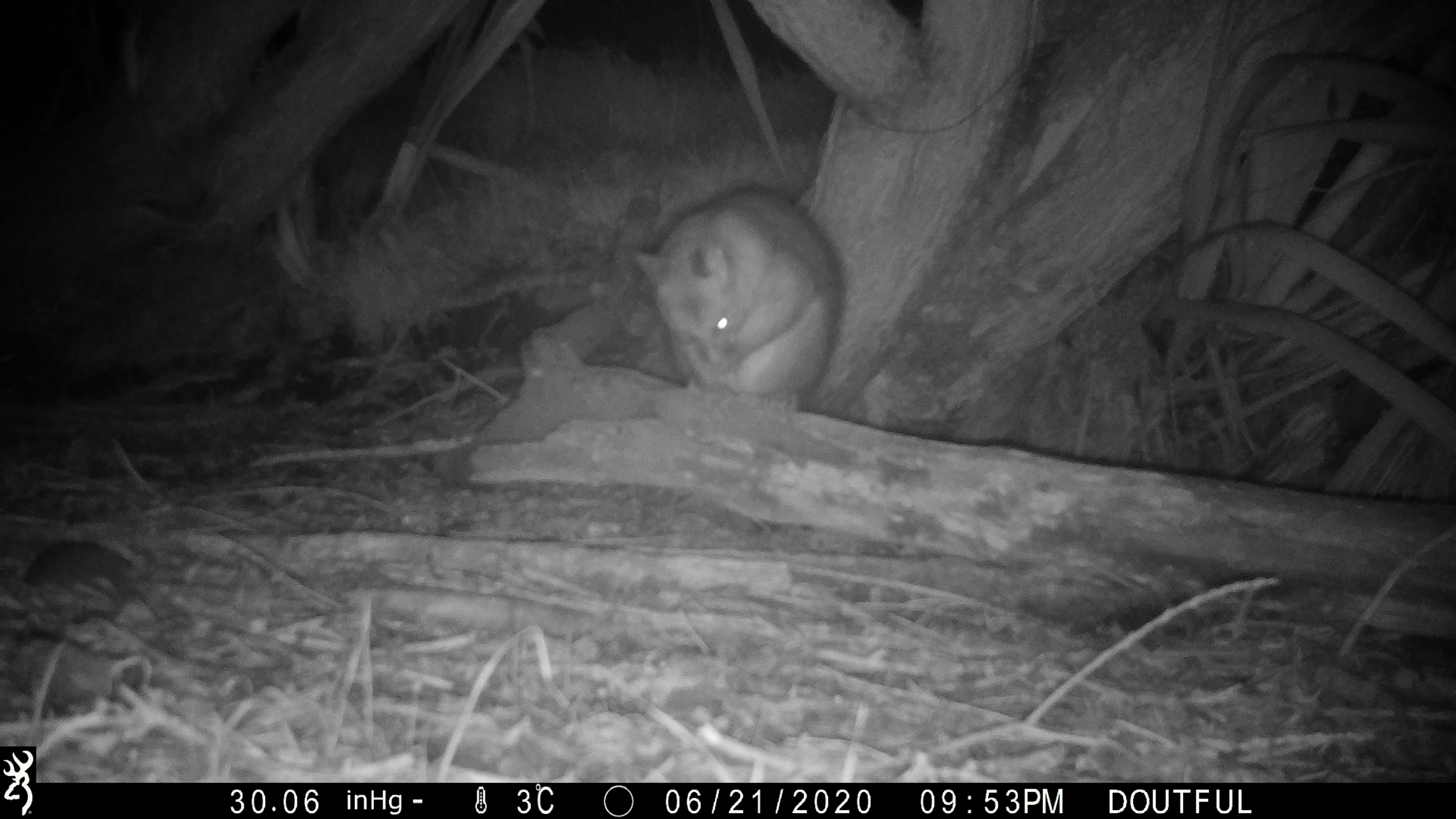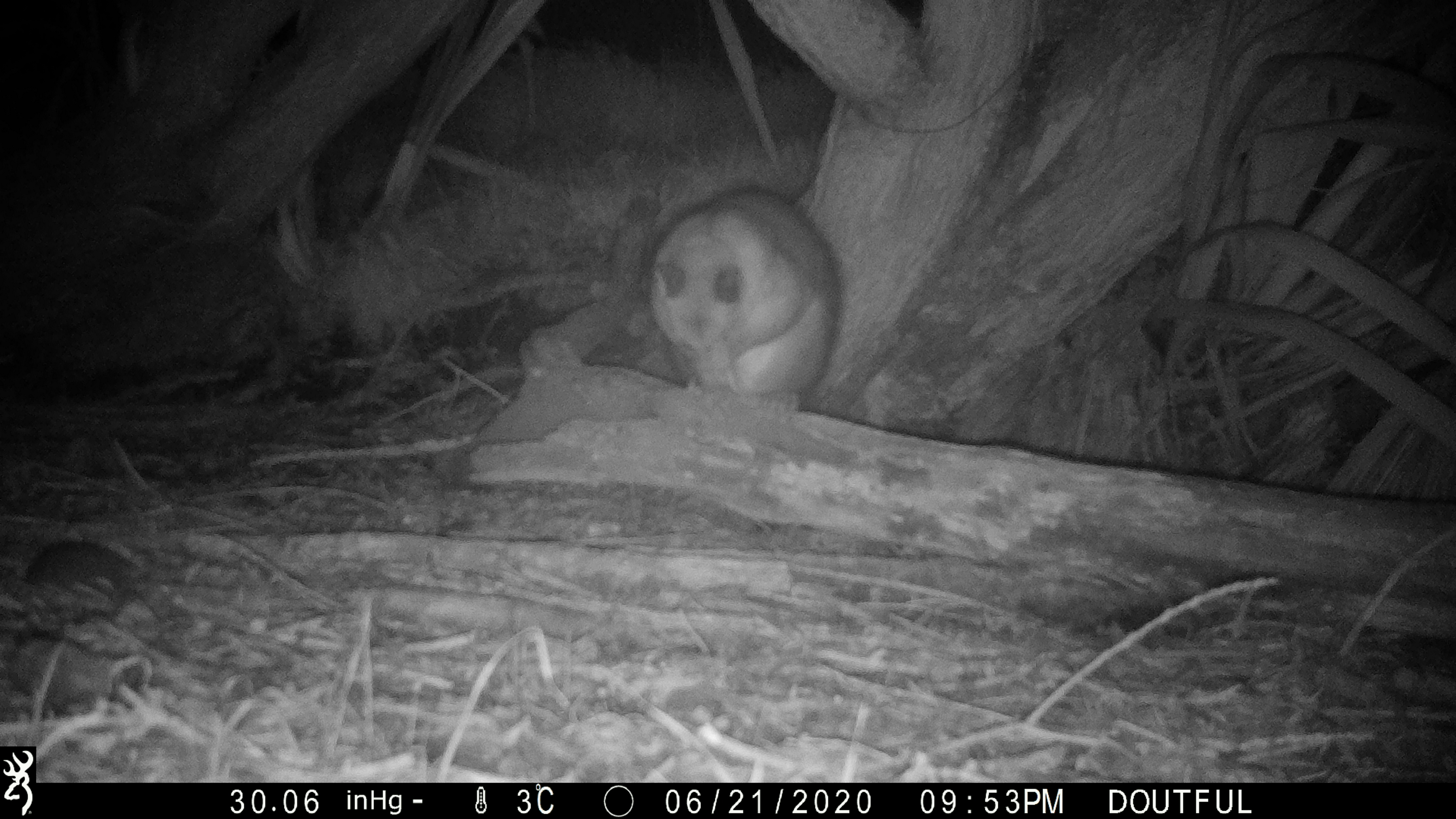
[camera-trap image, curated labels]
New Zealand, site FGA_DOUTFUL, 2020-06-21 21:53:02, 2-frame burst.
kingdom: Animalia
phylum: Chordata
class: Mammalia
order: Diprotodontia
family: Phalangeridae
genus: Trichosurus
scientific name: Trichosurus vulpecula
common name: common brushtail possum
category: possum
Possum (common brushtail possum) (Trichosurus vulpecula).